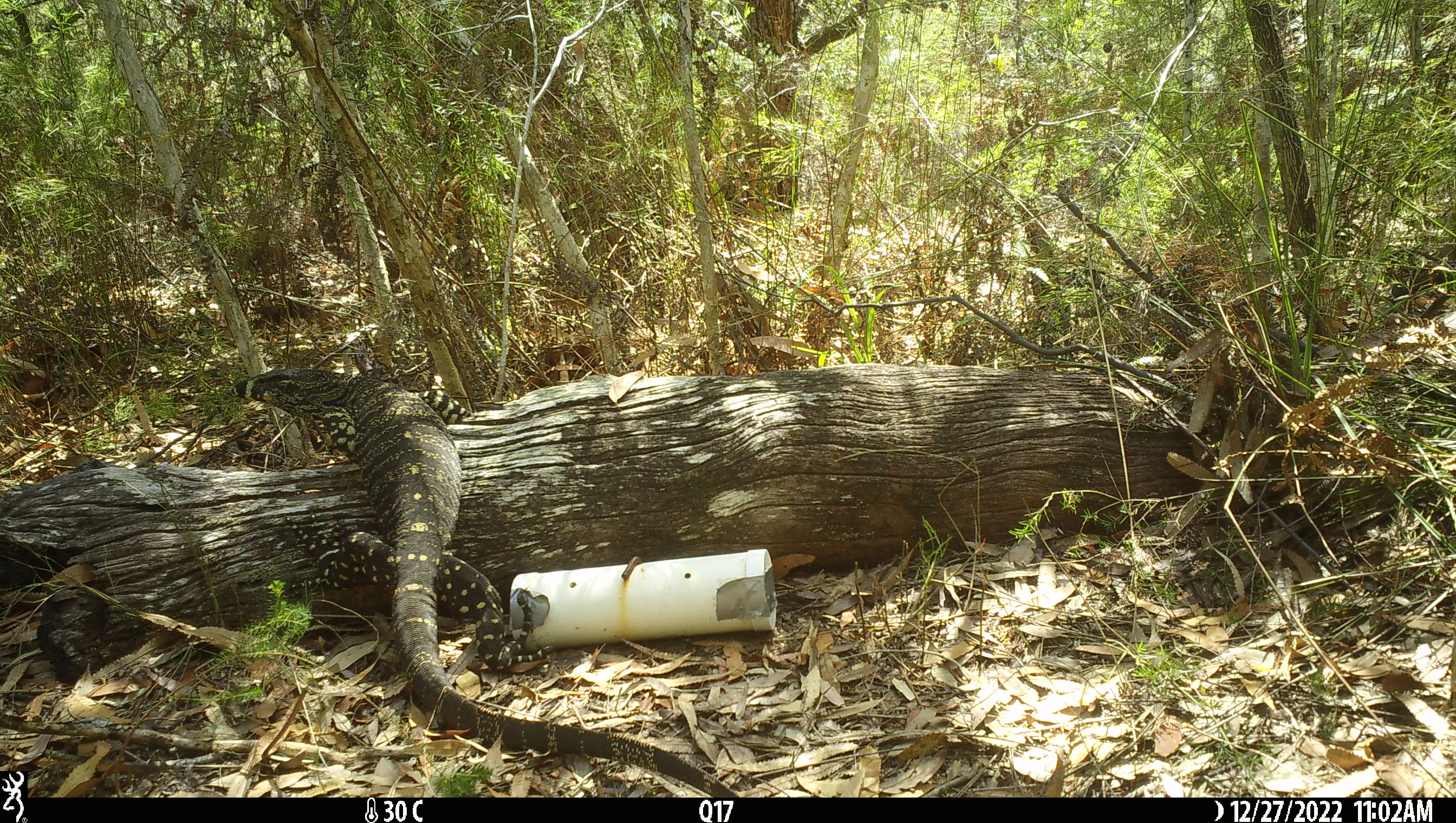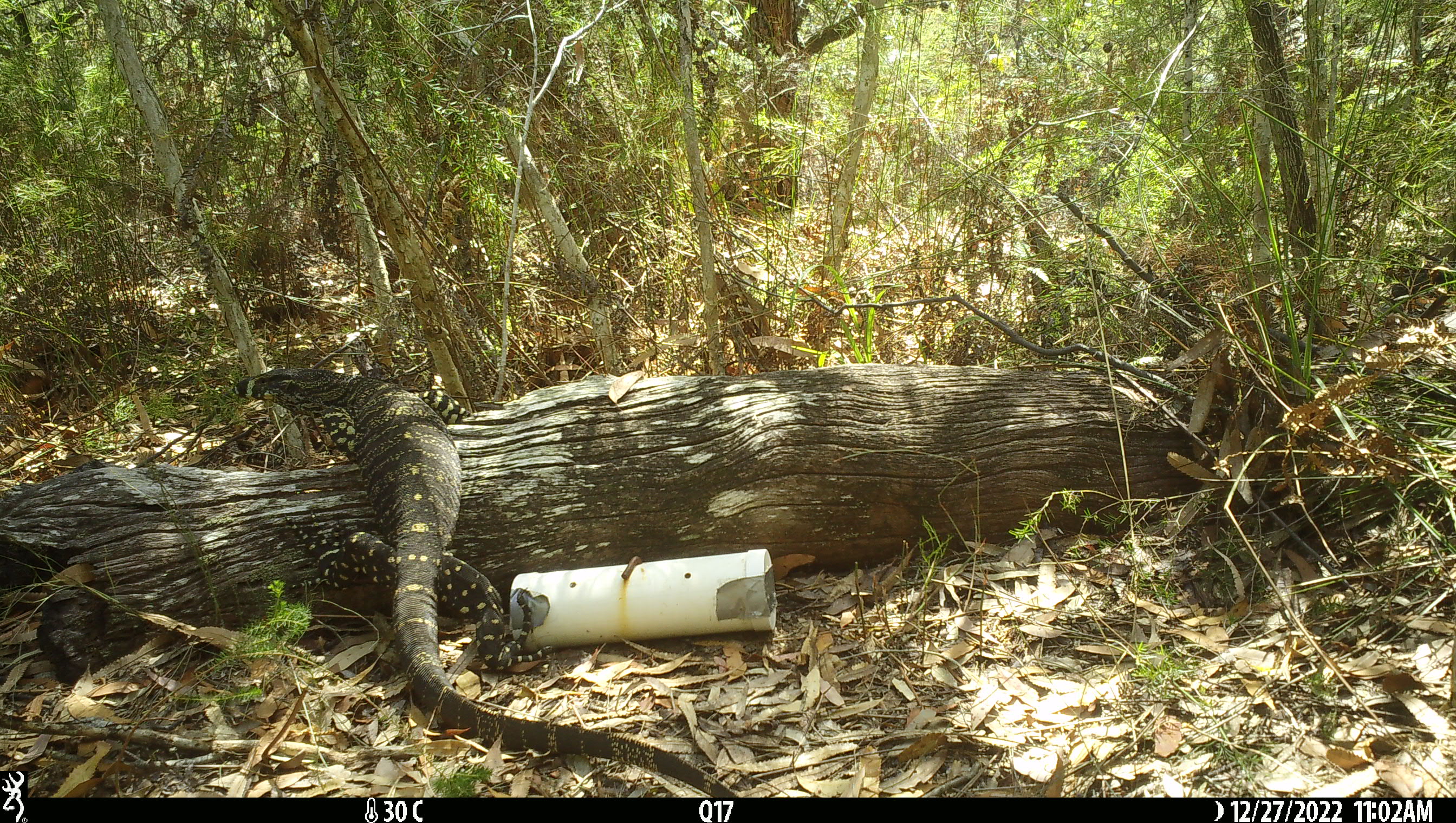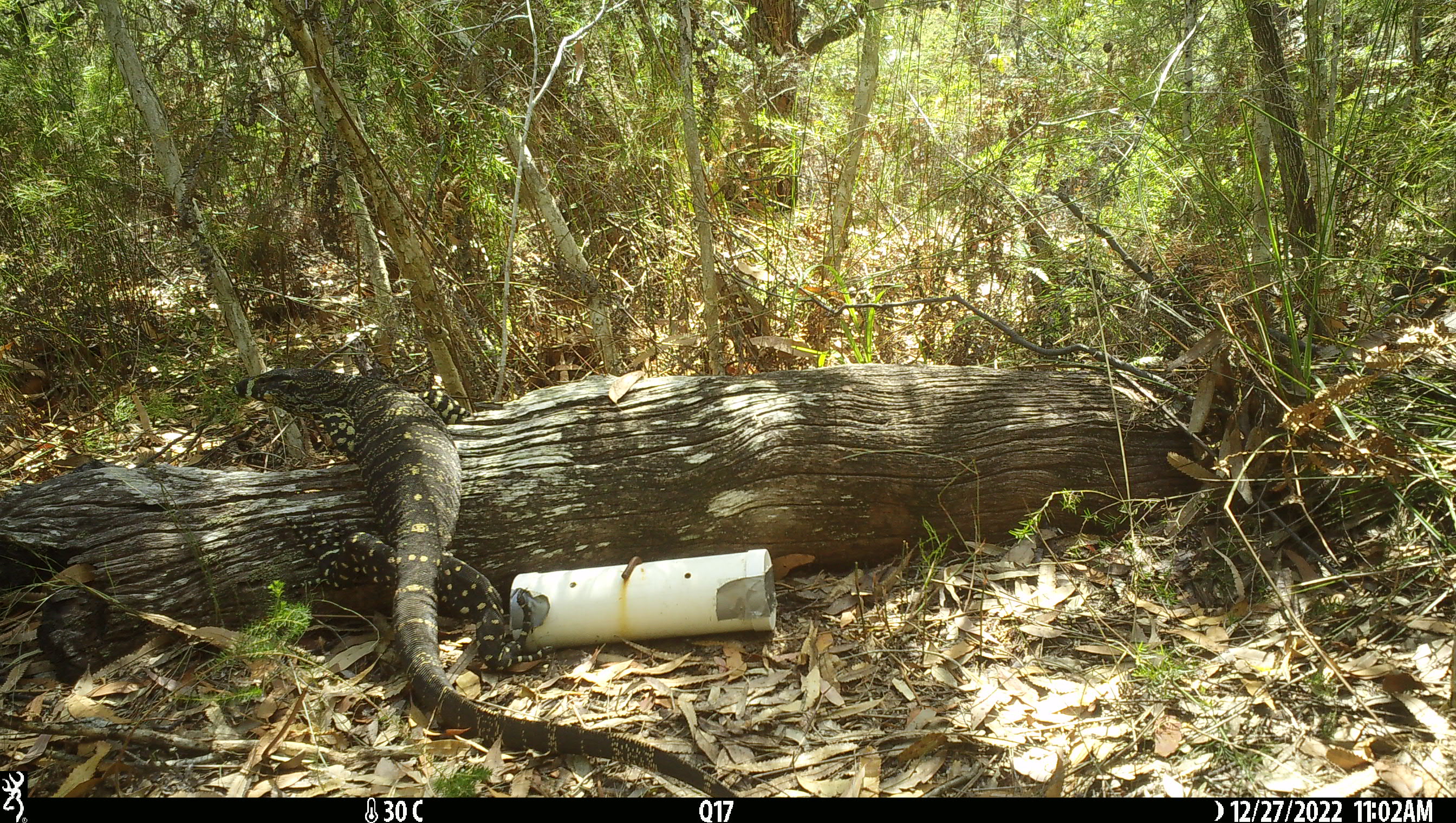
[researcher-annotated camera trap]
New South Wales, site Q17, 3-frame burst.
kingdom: Animalia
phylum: Chordata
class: Reptilia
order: Squamata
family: Varanidae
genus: Varanus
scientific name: Varanus varius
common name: lace monitor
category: goanna